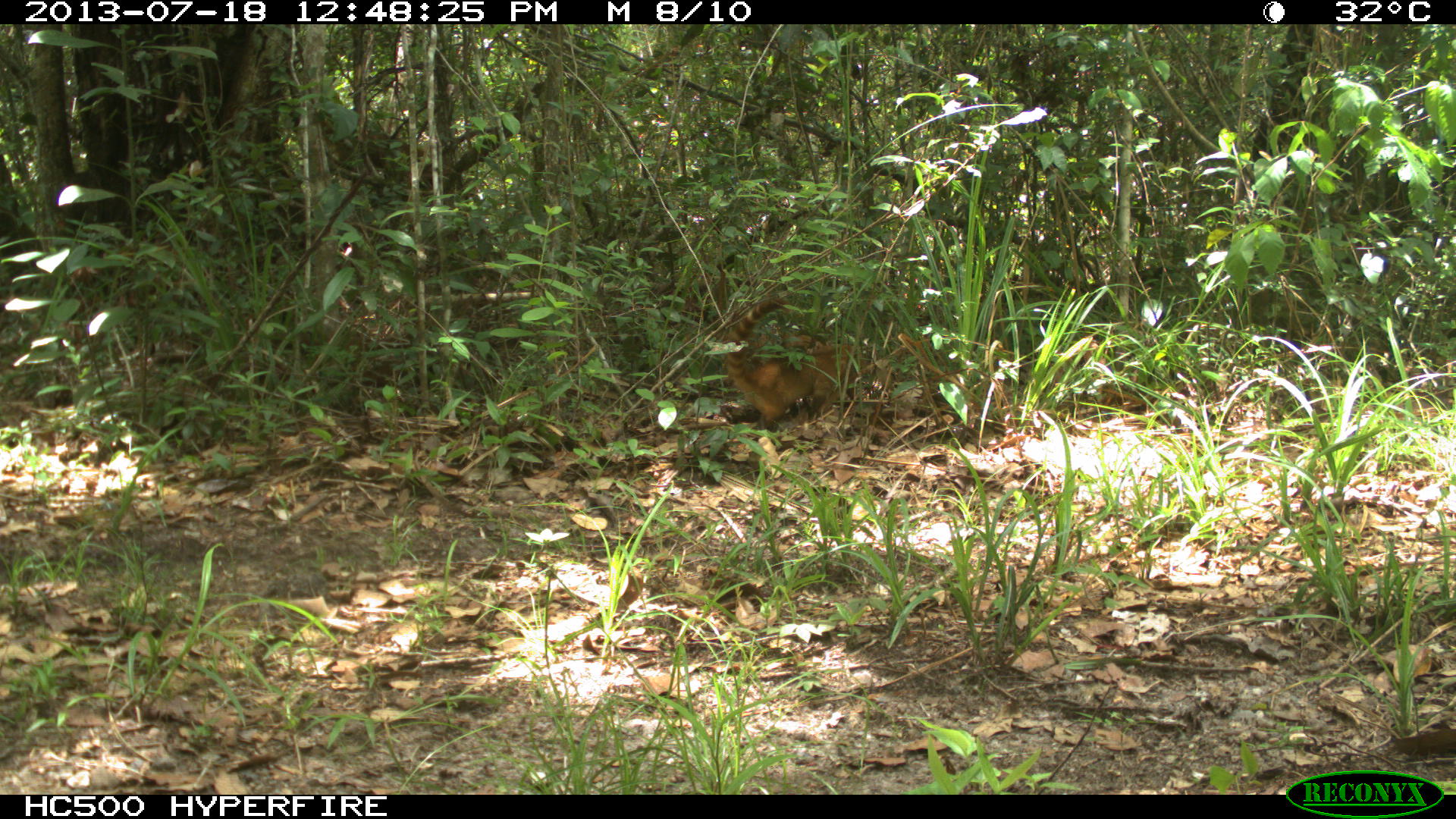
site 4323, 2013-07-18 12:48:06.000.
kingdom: Animalia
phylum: Chordata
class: Mammalia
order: Carnivora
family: Procyonidae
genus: Nasua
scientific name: Nasua narica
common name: white-nosed coati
Nasua narica (white-nosed coati), count 4.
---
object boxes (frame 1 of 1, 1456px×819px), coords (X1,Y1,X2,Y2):
nasua narica: (722,296,865,429)